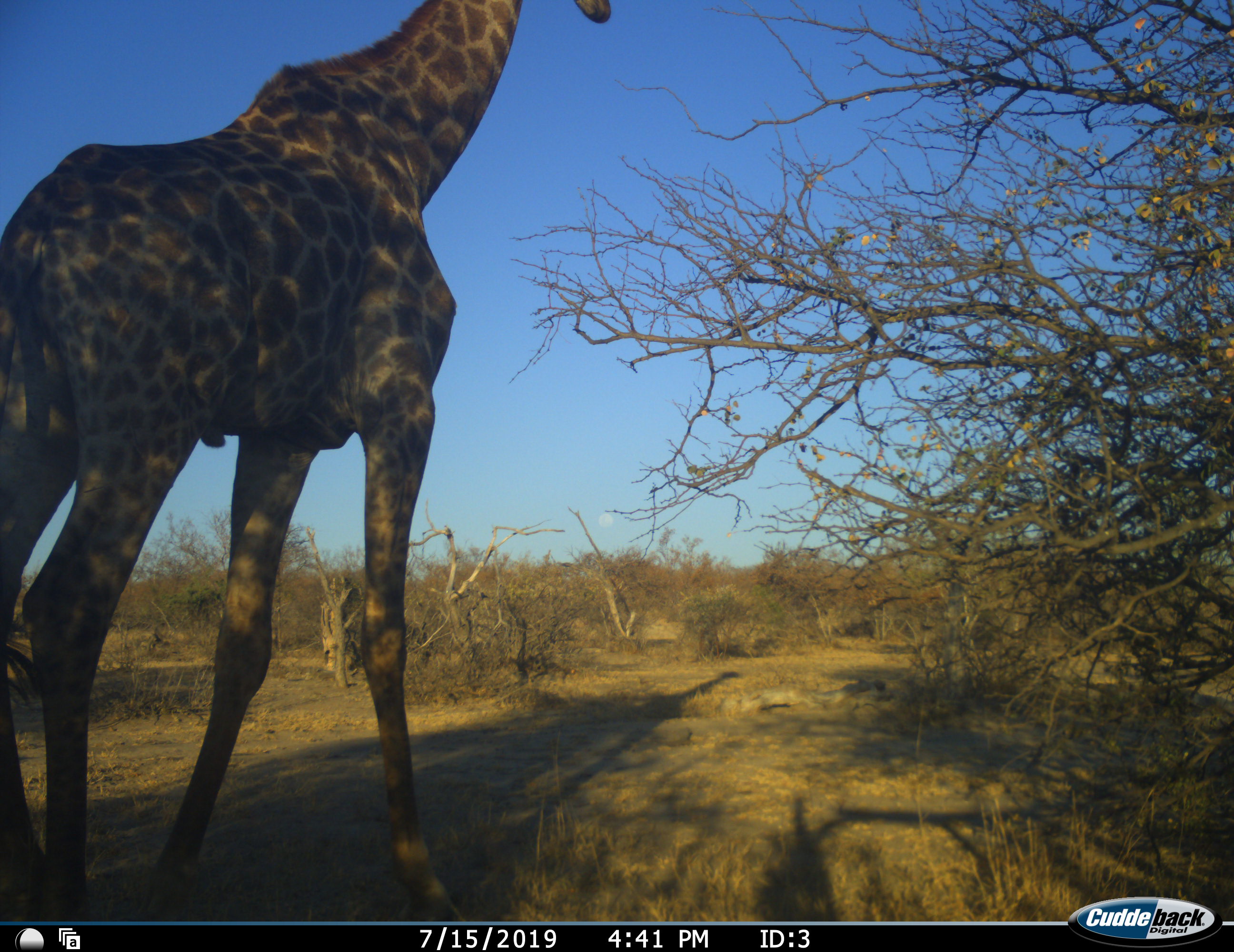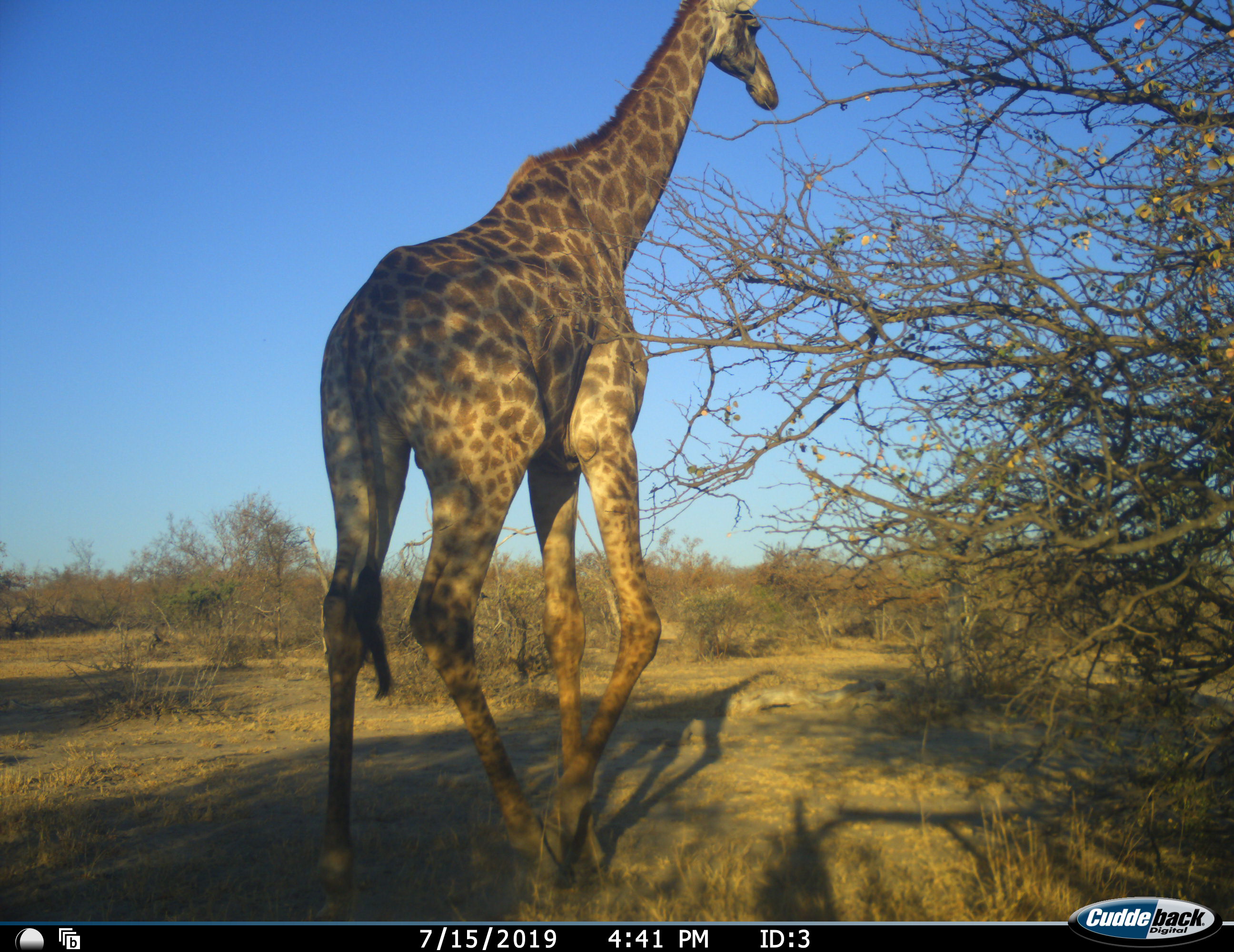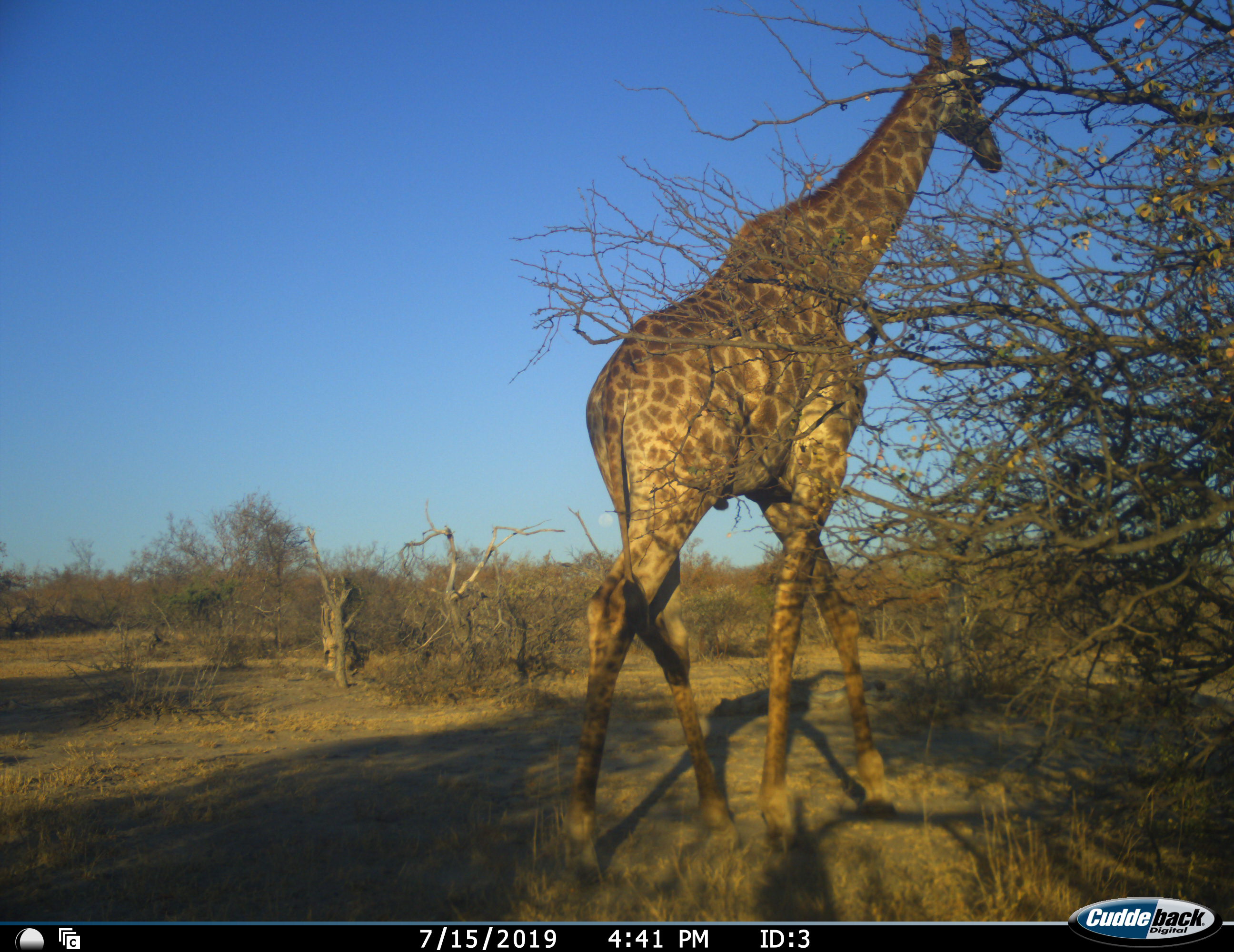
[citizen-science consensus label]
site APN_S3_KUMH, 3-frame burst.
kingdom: Animalia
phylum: Chordata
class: Mammalia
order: Artiodactyla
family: Giraffidae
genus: Giraffa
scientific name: Giraffa camelopardalis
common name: giraffe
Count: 1.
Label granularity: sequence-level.